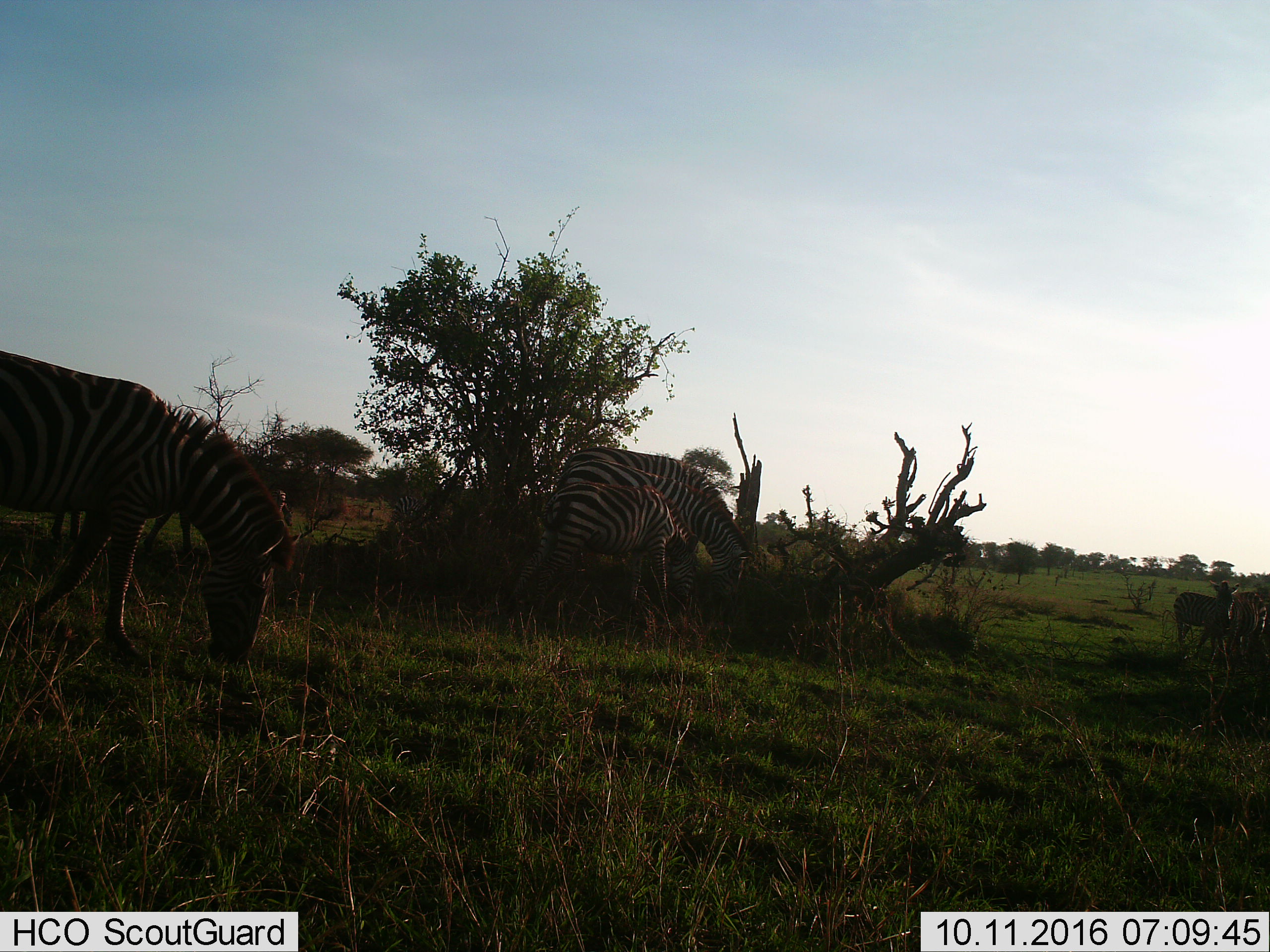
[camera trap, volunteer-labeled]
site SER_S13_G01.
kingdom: Animalia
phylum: Chordata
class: Mammalia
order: Perissodactyla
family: Equidae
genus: Equus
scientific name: Equus quagga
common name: plains zebra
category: zebraplains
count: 5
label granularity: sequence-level